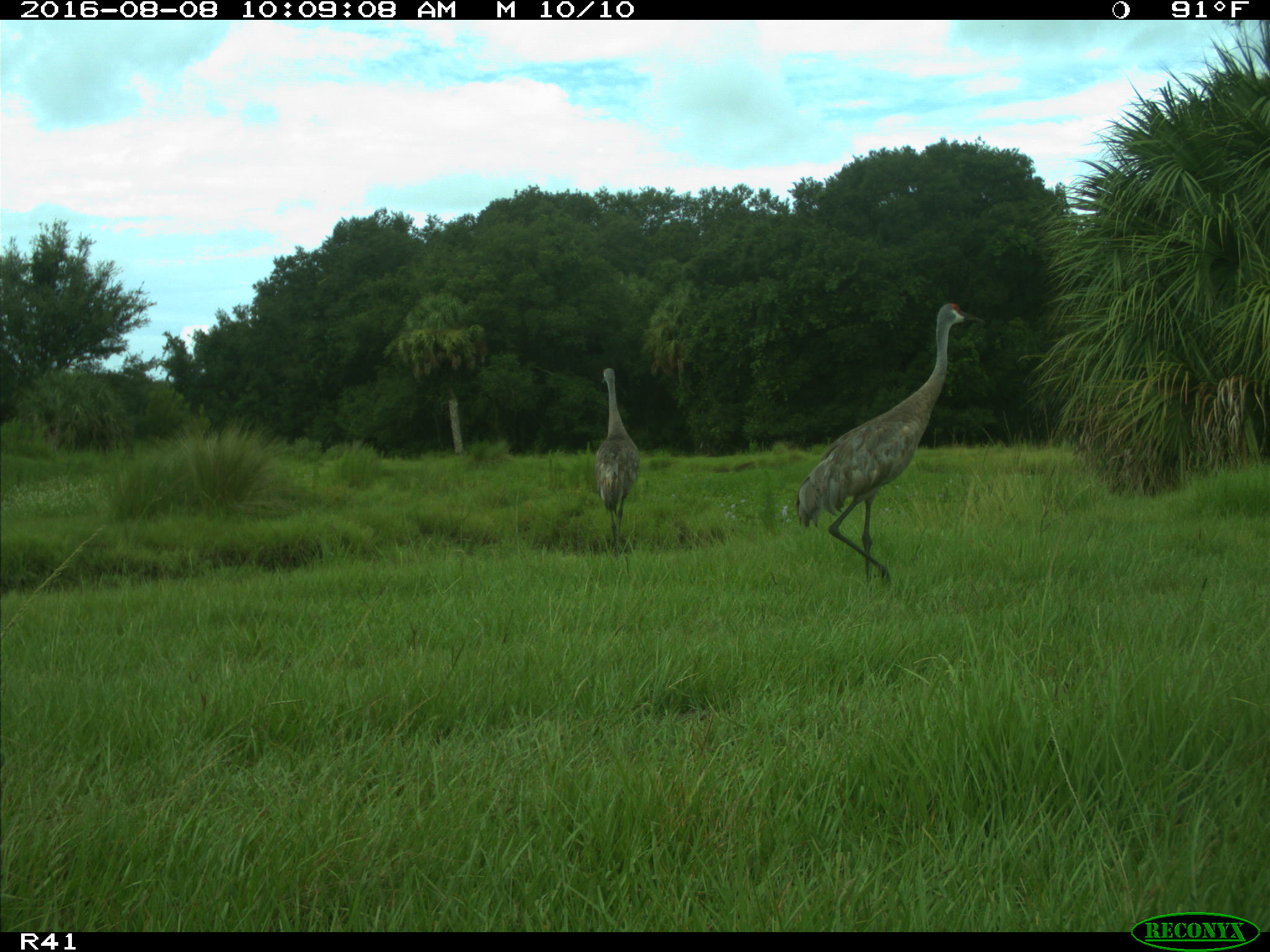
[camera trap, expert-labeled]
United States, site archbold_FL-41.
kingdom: Animalia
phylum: Chordata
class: Aves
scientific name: Aves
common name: birds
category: unidentified bird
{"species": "unidentified bird (birds) (Aves)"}